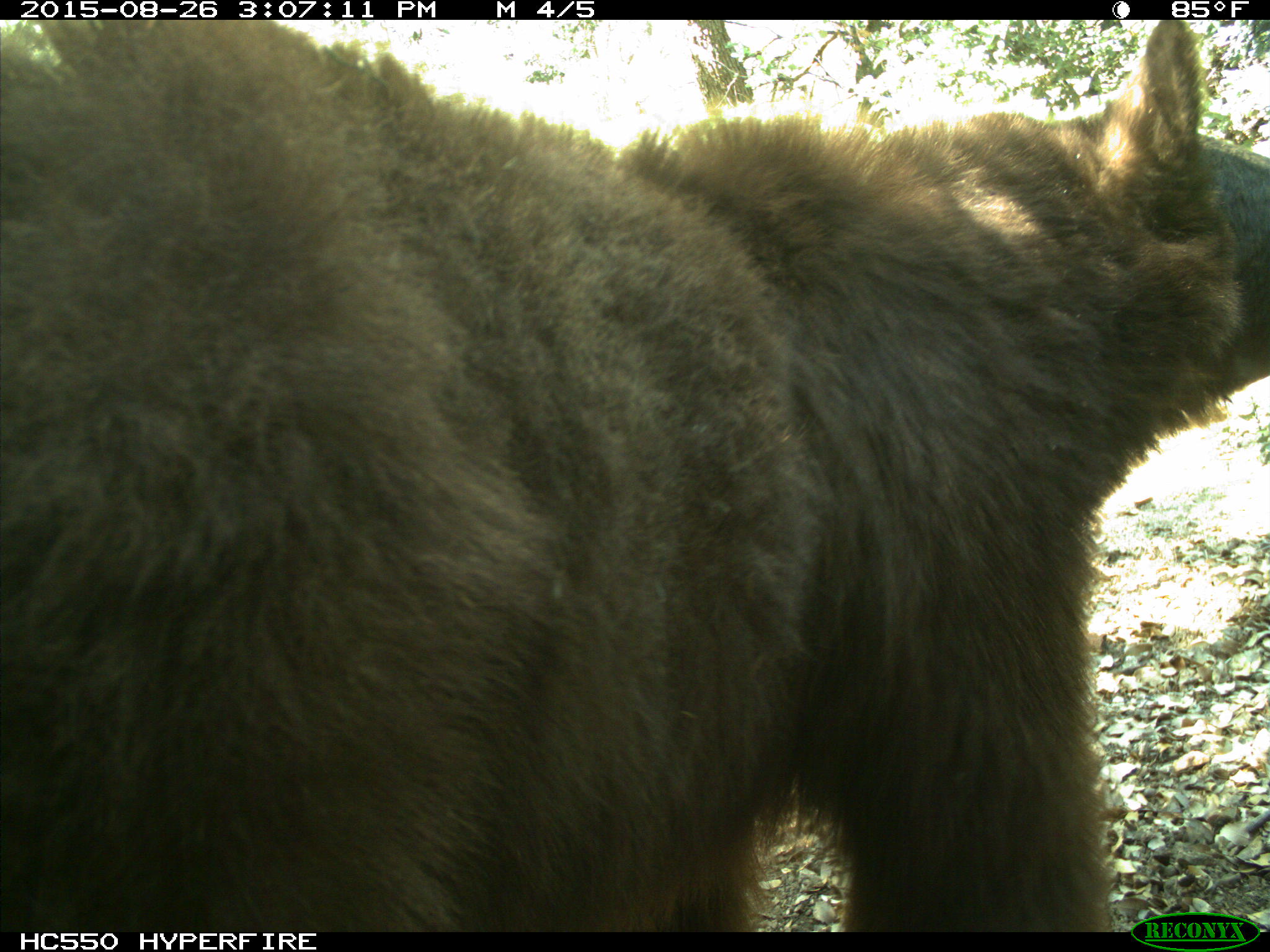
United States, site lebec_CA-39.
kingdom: Animalia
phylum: Chordata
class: Mammalia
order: Carnivora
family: Ursidae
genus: Ursus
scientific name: Ursus americanus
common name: american black bear